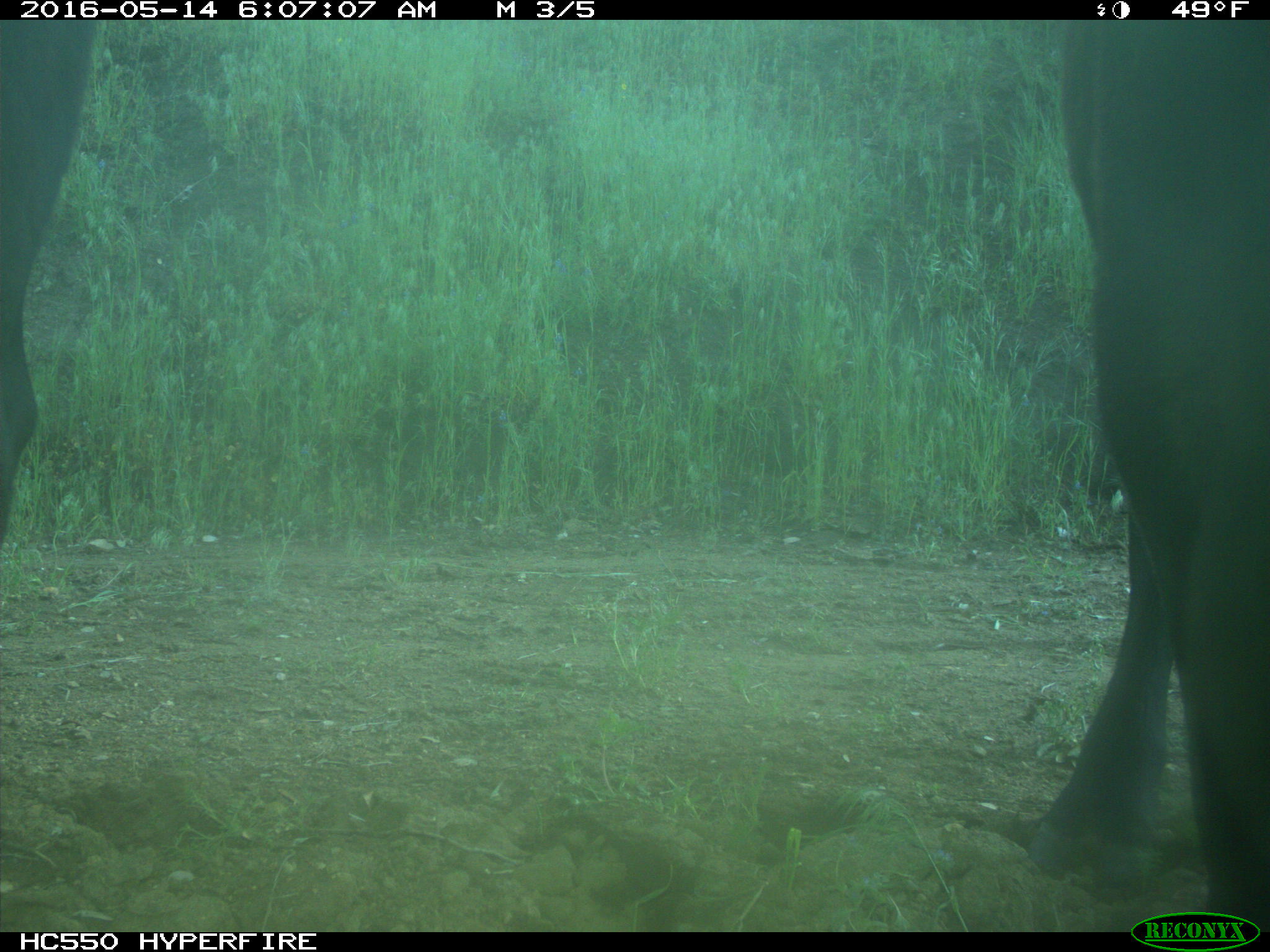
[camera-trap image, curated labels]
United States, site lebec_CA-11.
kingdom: Animalia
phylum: Chordata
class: Mammalia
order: Artiodactyla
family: Bovidae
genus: Bos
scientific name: Bos taurus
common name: domestic cow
Bos taurus (domestic cow).